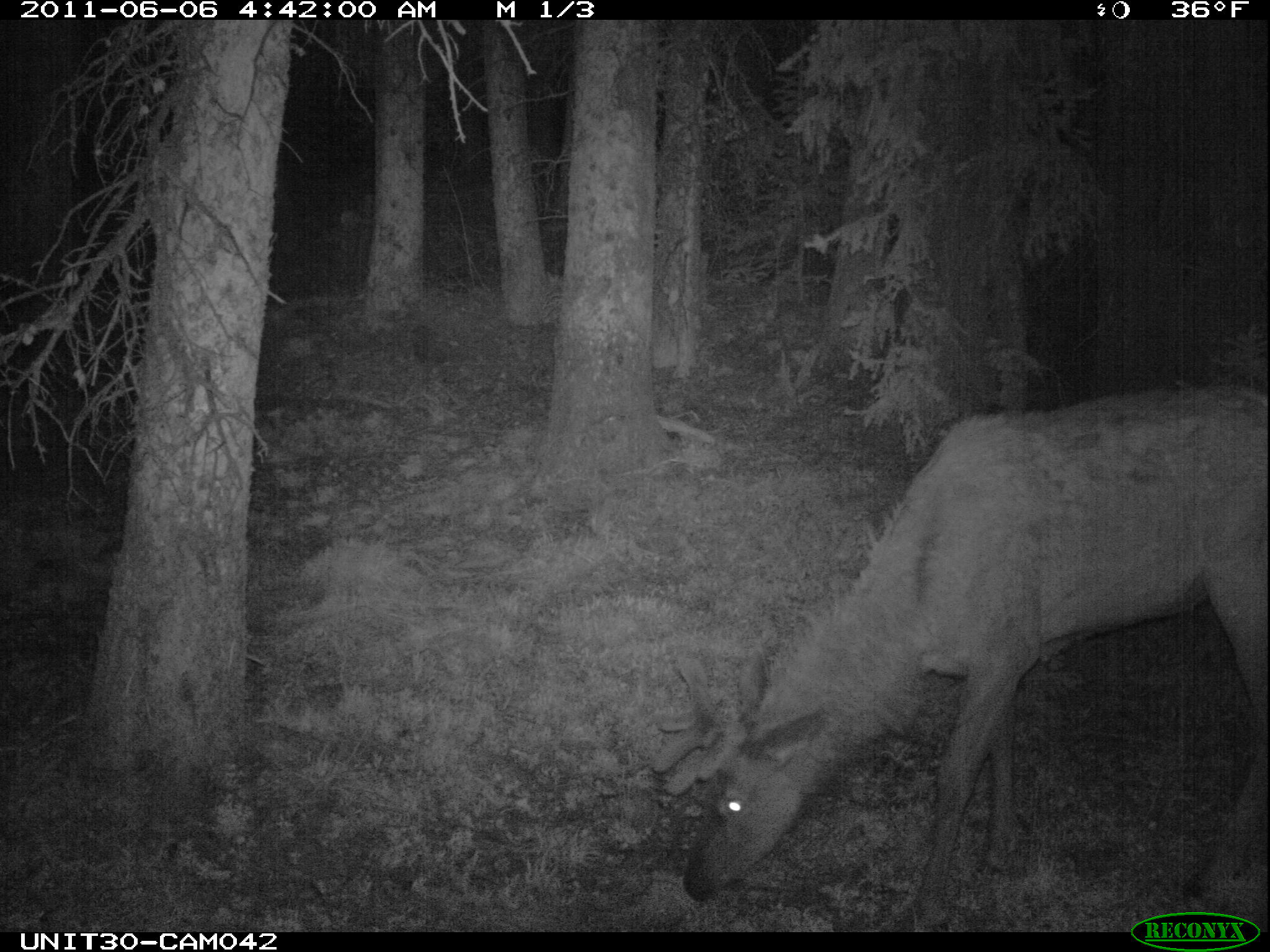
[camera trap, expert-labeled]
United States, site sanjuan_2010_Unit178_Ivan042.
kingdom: Animalia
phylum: Chordata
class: Mammalia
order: Artiodactyla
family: Cervidae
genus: Cervus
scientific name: Cervus elaphus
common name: red deer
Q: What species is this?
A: Cervus elaphus (red deer).